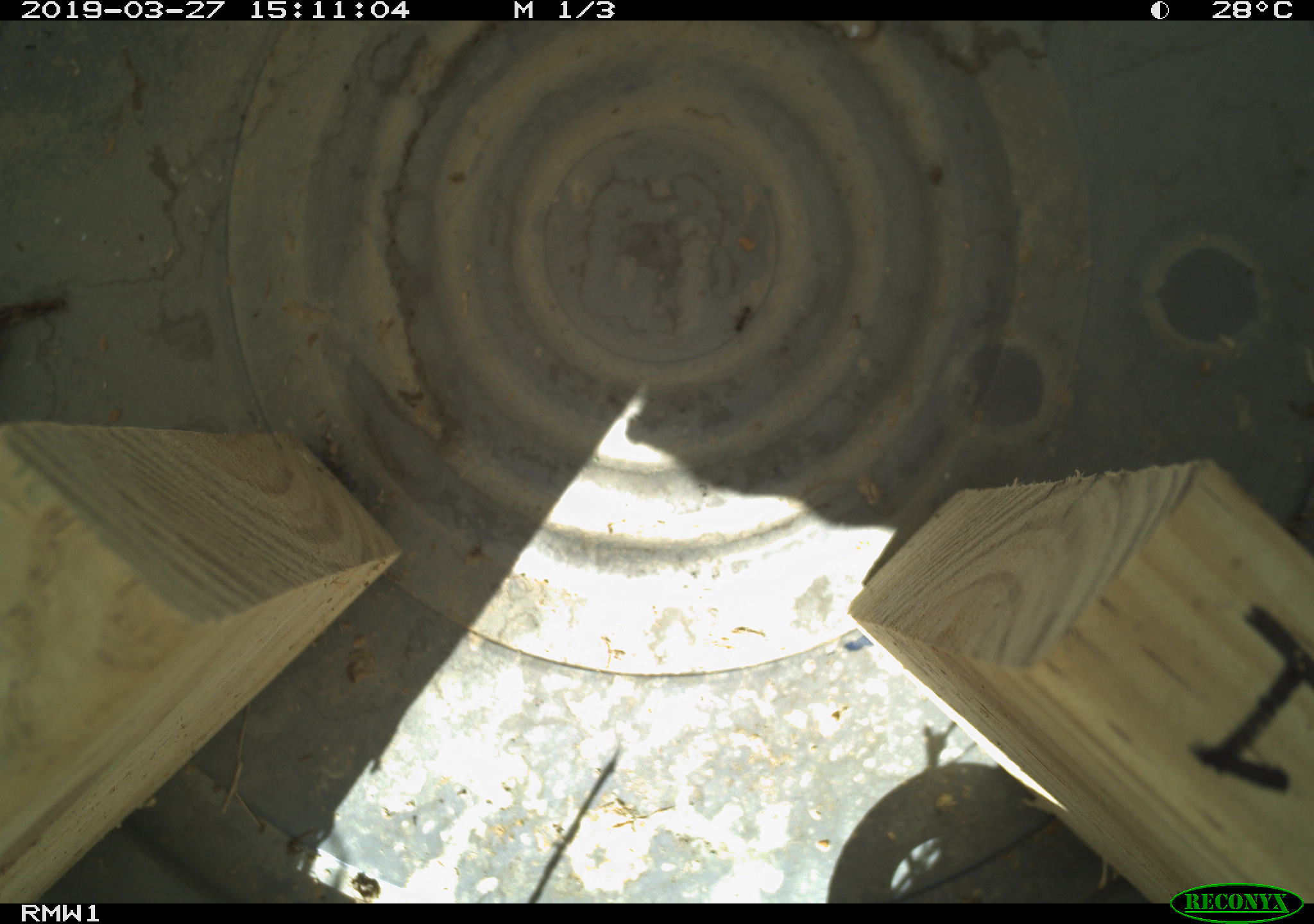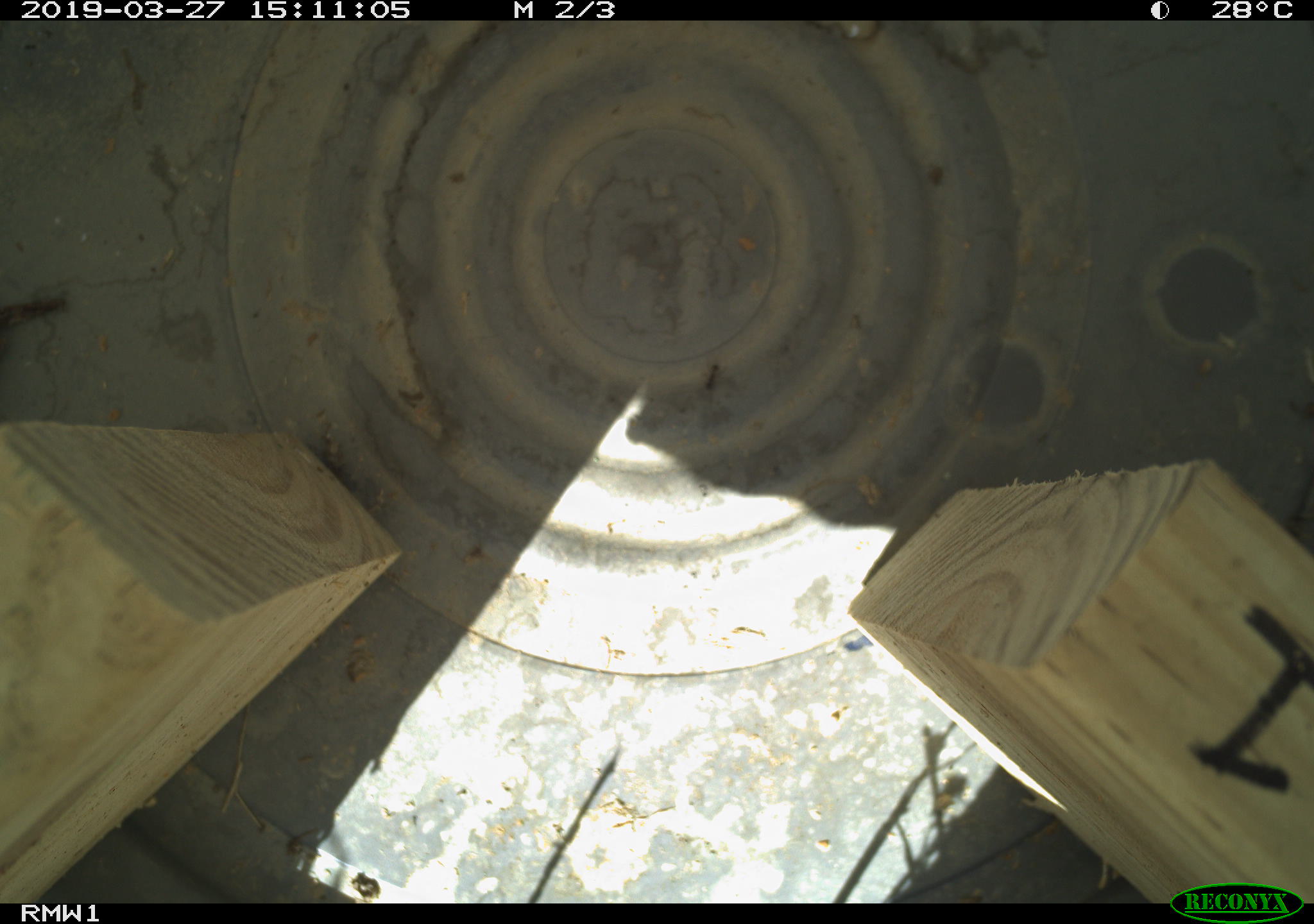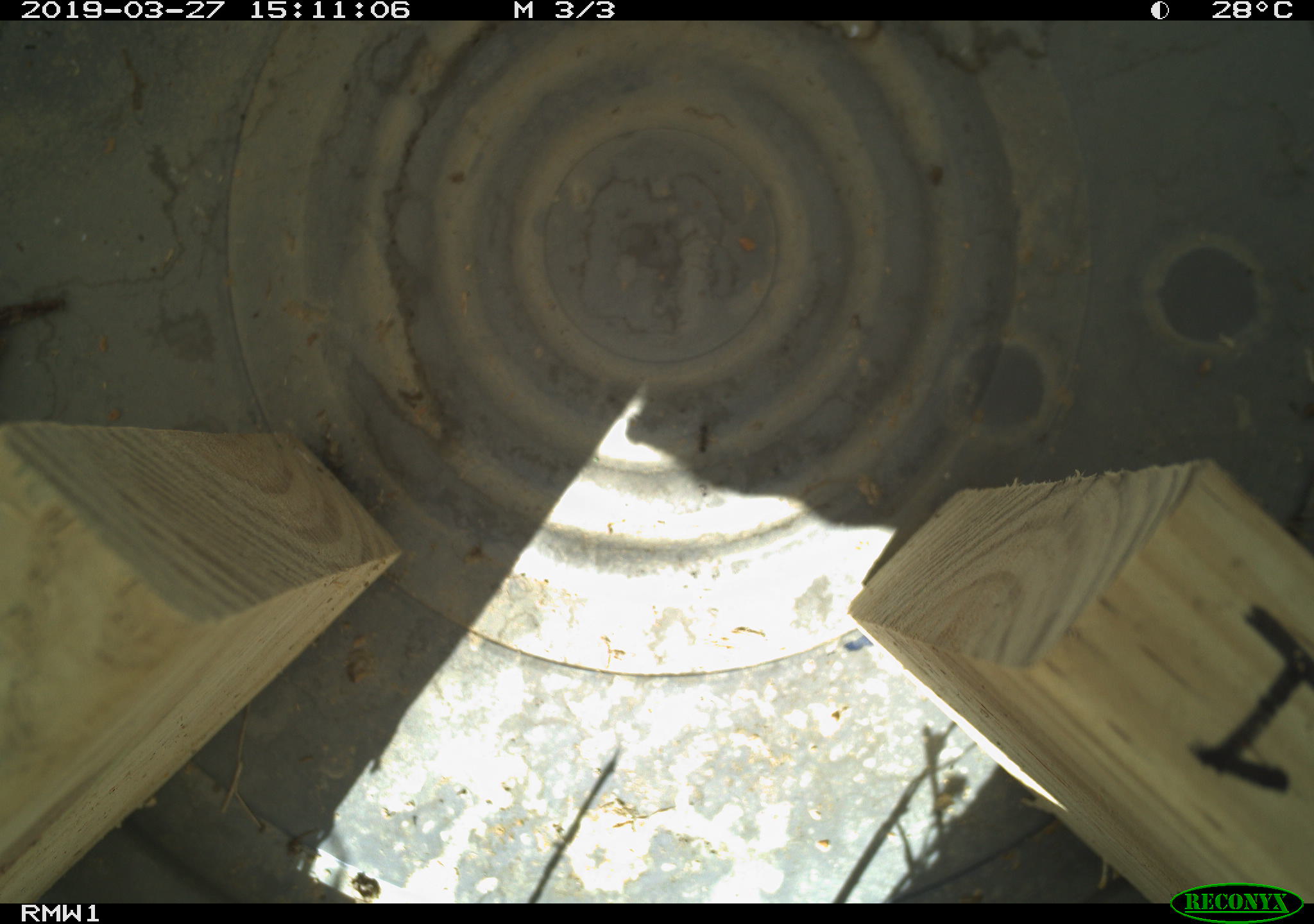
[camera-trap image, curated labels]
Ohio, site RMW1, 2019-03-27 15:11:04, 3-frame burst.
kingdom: Animalia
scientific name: Animalia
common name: animal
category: invertebrate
Invertebrate (animal) (Animalia).